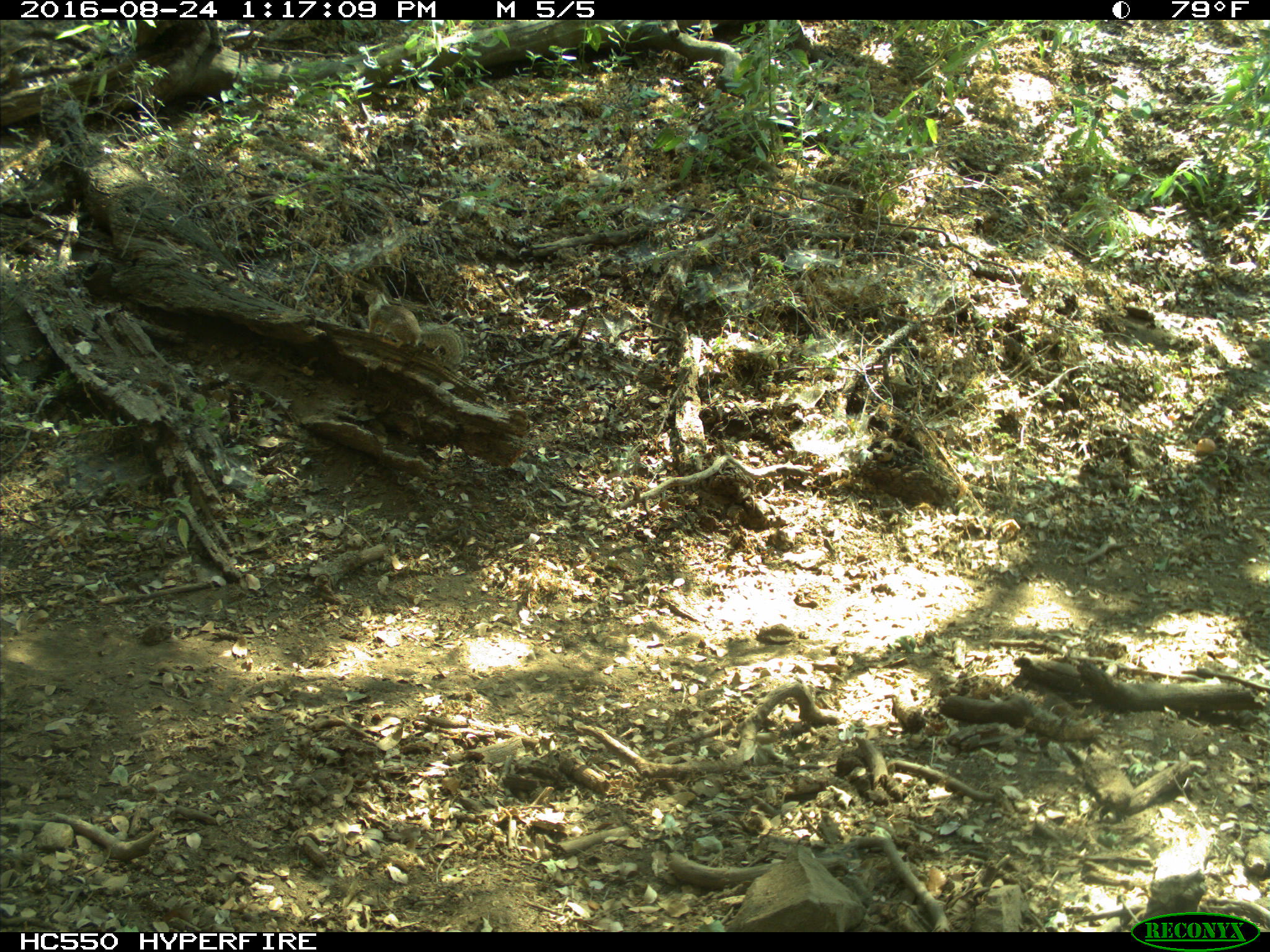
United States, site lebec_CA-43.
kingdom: Animalia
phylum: Chordata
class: Mammalia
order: Rodentia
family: Sciuridae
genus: Otospermophilus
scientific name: Otospermophilus beecheyi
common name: california ground squirrel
Otospermophilus beecheyi (california ground squirrel).